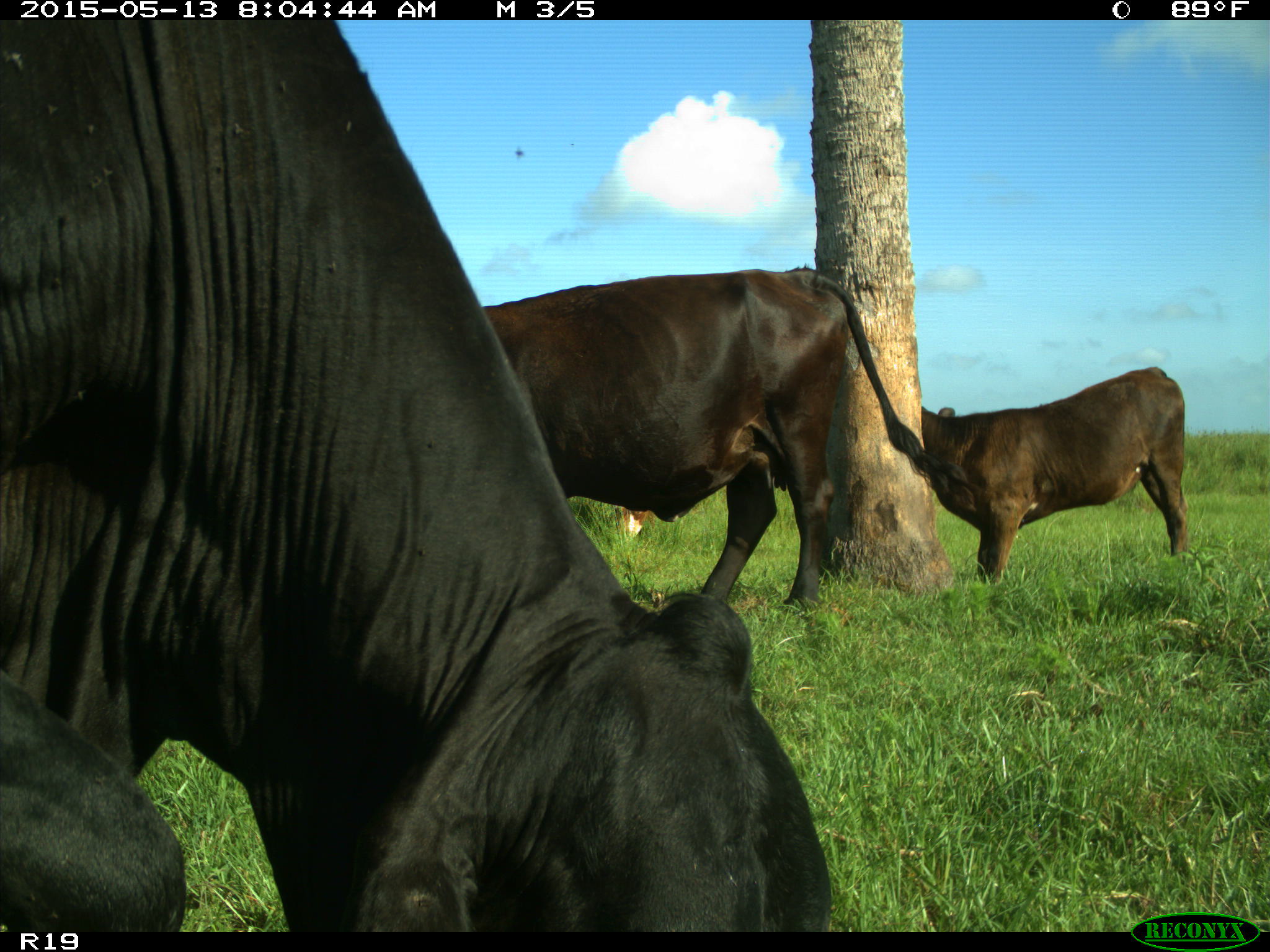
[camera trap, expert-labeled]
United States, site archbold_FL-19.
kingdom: Animalia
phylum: Chordata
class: Mammalia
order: Artiodactyla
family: Bovidae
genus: Bos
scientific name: Bos taurus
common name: domestic cow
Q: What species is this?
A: Bos taurus (domestic cow).